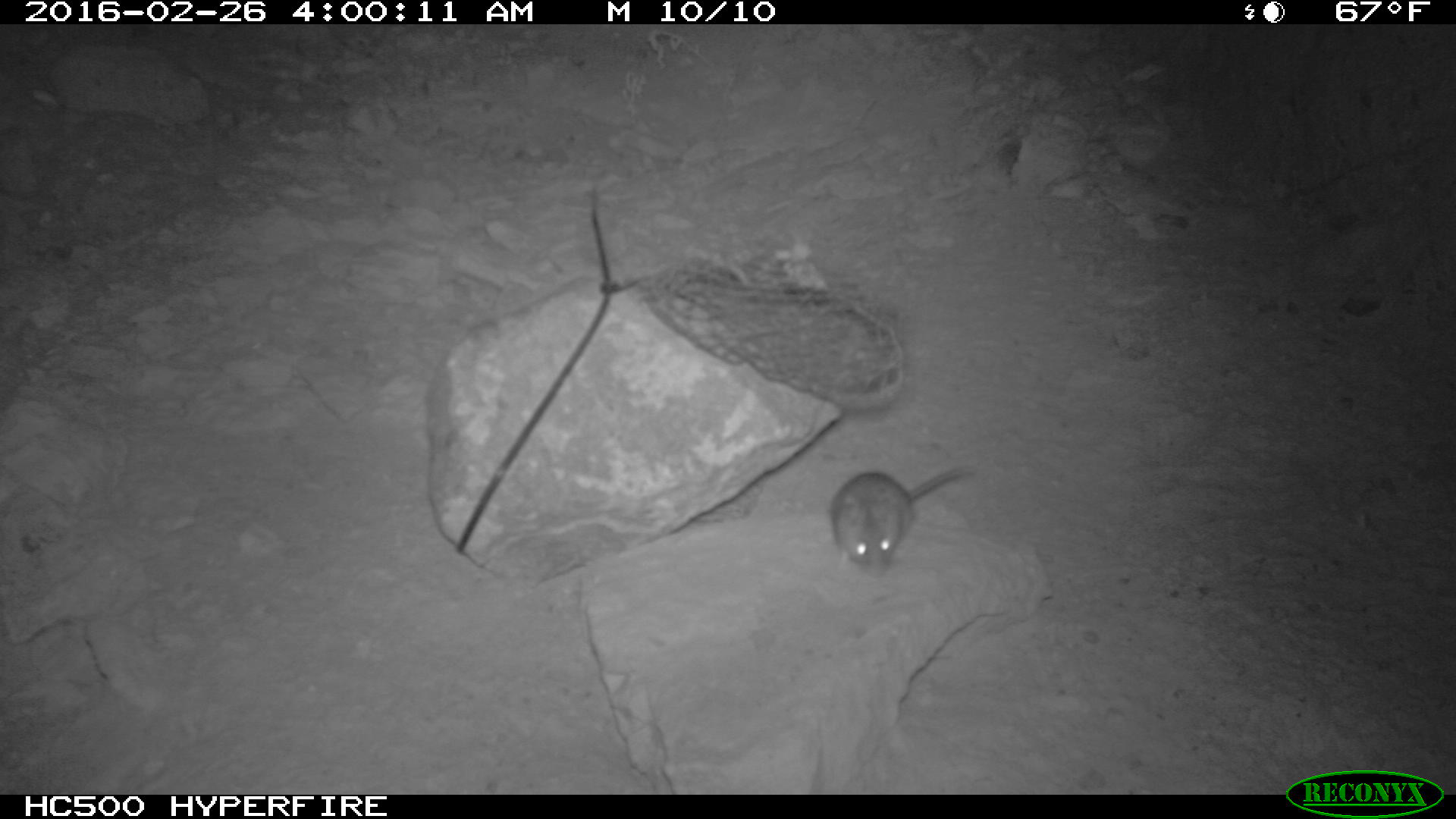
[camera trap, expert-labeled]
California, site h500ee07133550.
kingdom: Animalia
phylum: Chordata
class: Mammalia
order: Rodentia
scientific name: Rodentia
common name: rodent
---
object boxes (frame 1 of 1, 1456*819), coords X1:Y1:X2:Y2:
rodent: 829:465:981:576